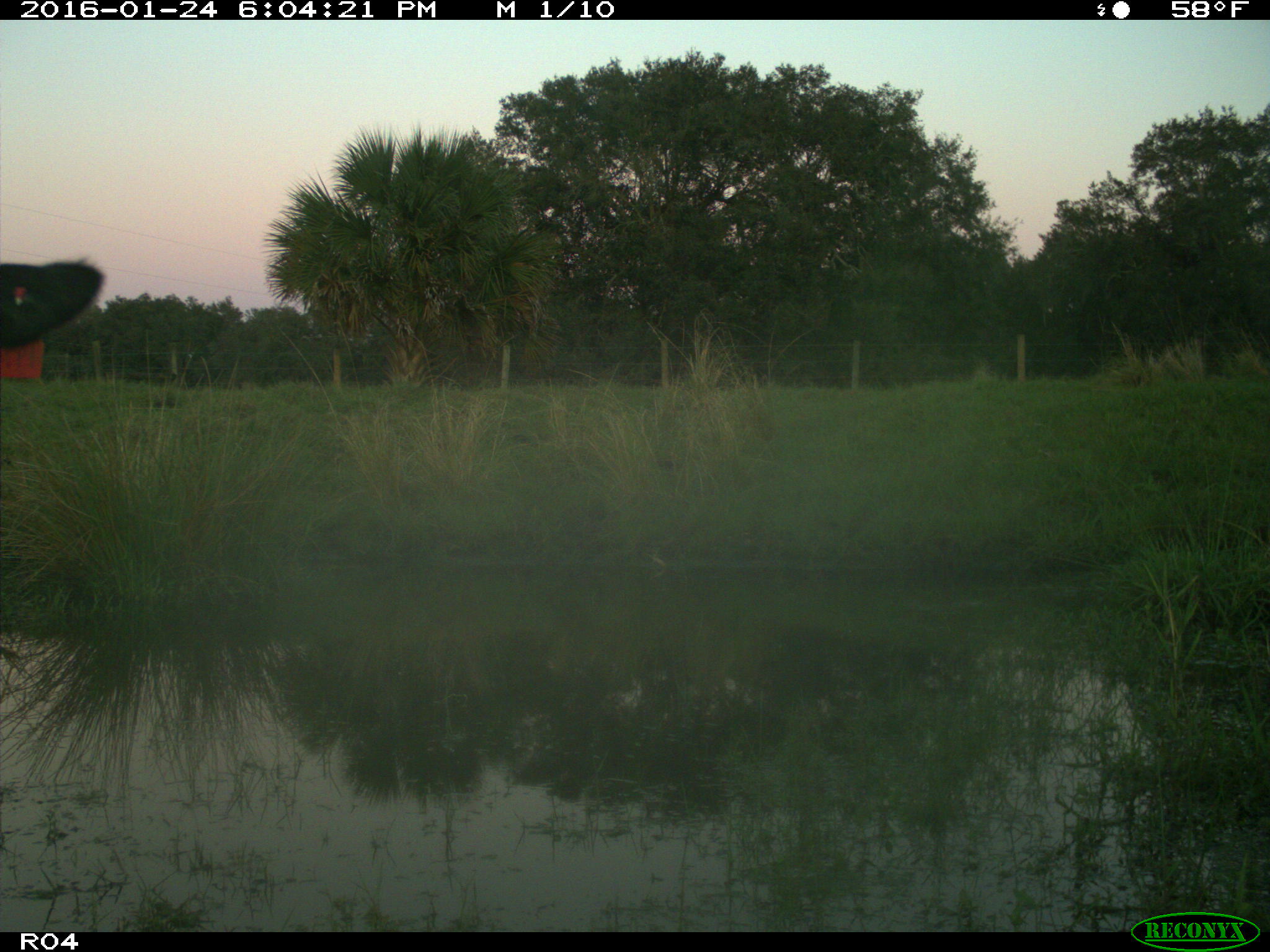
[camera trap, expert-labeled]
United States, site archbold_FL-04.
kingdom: Animalia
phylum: Chordata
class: Mammalia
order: Artiodactyla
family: Bovidae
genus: Bos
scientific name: Bos taurus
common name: domestic cow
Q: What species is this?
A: Bos taurus (domestic cow).